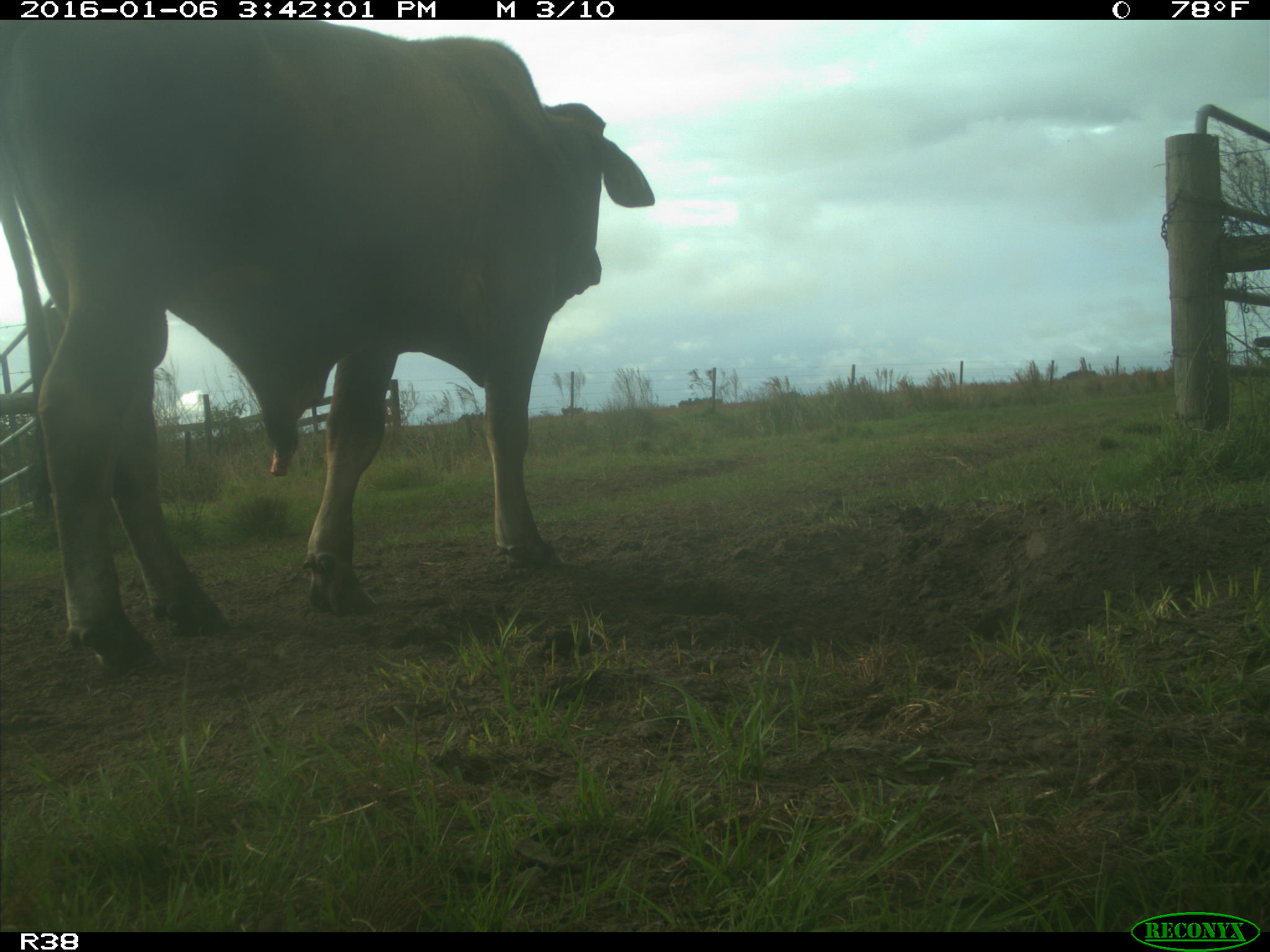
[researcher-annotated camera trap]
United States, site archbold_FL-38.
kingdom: Animalia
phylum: Chordata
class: Mammalia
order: Artiodactyla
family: Bovidae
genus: Bos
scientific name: Bos taurus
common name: domestic cow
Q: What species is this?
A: Bos taurus (domestic cow).